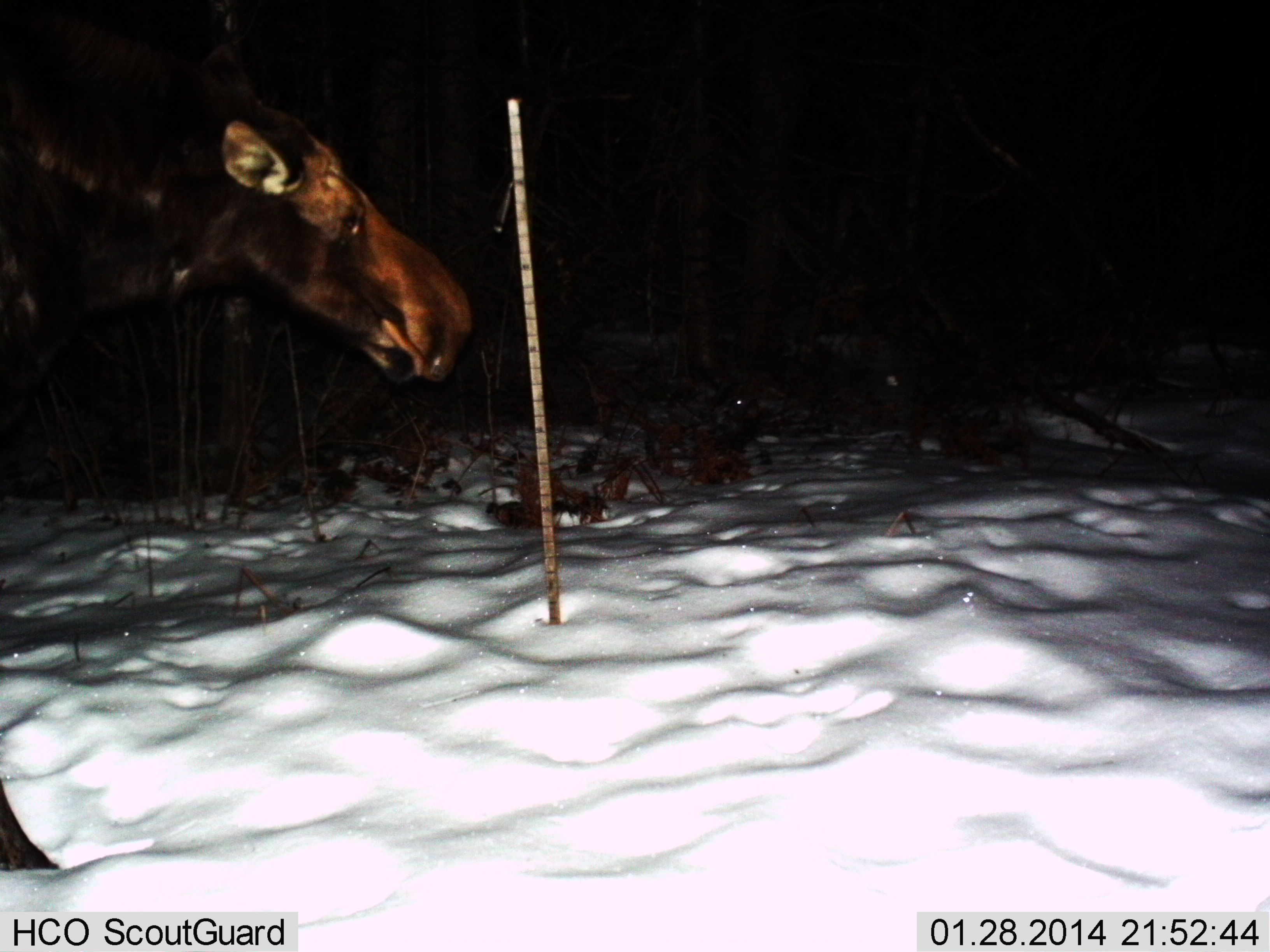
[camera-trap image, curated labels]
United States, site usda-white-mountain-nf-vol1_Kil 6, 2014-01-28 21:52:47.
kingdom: Animalia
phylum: Chordata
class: Mammalia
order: Artiodactyla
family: Cervidae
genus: Alces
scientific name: Alces alces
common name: moose